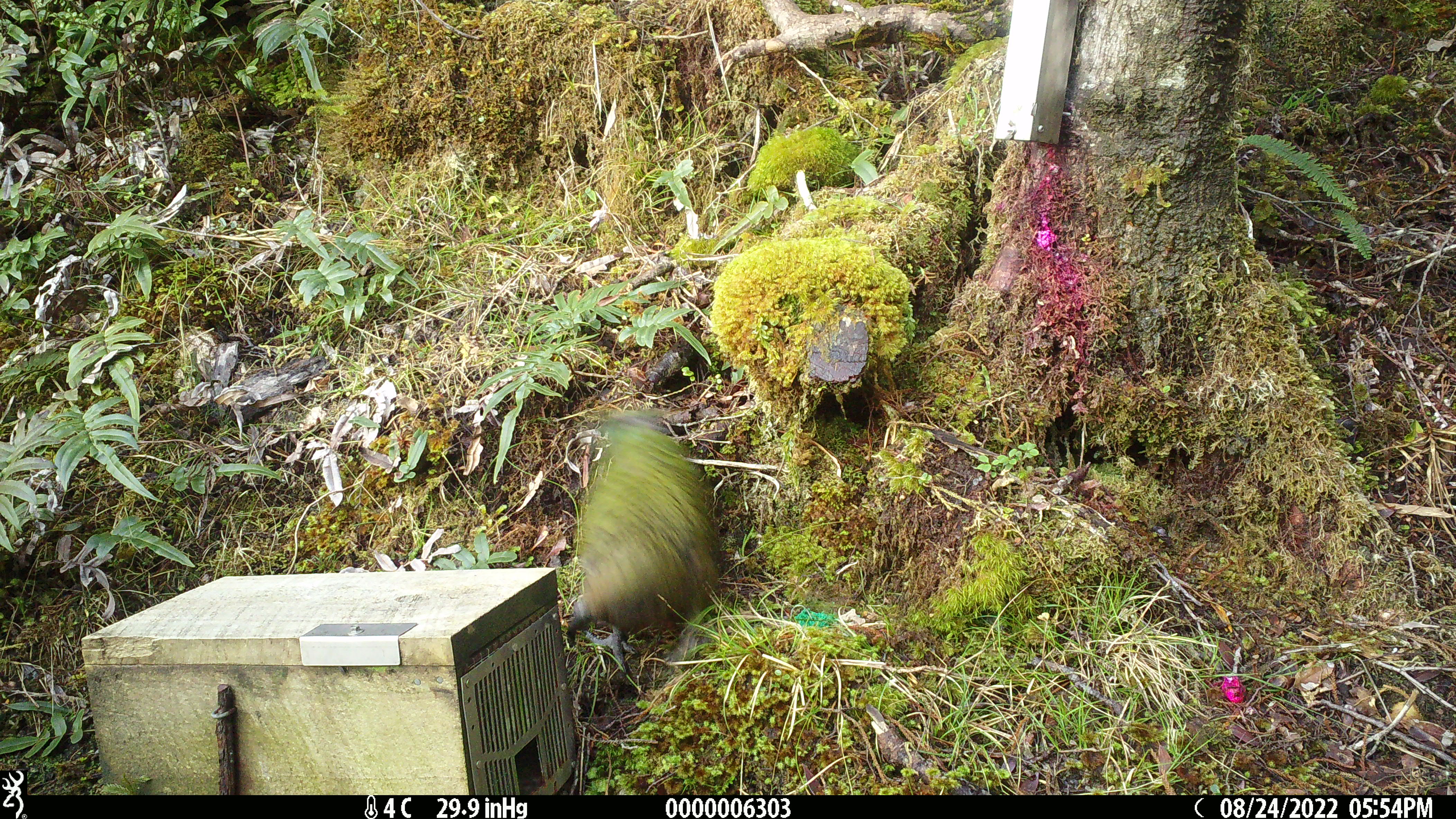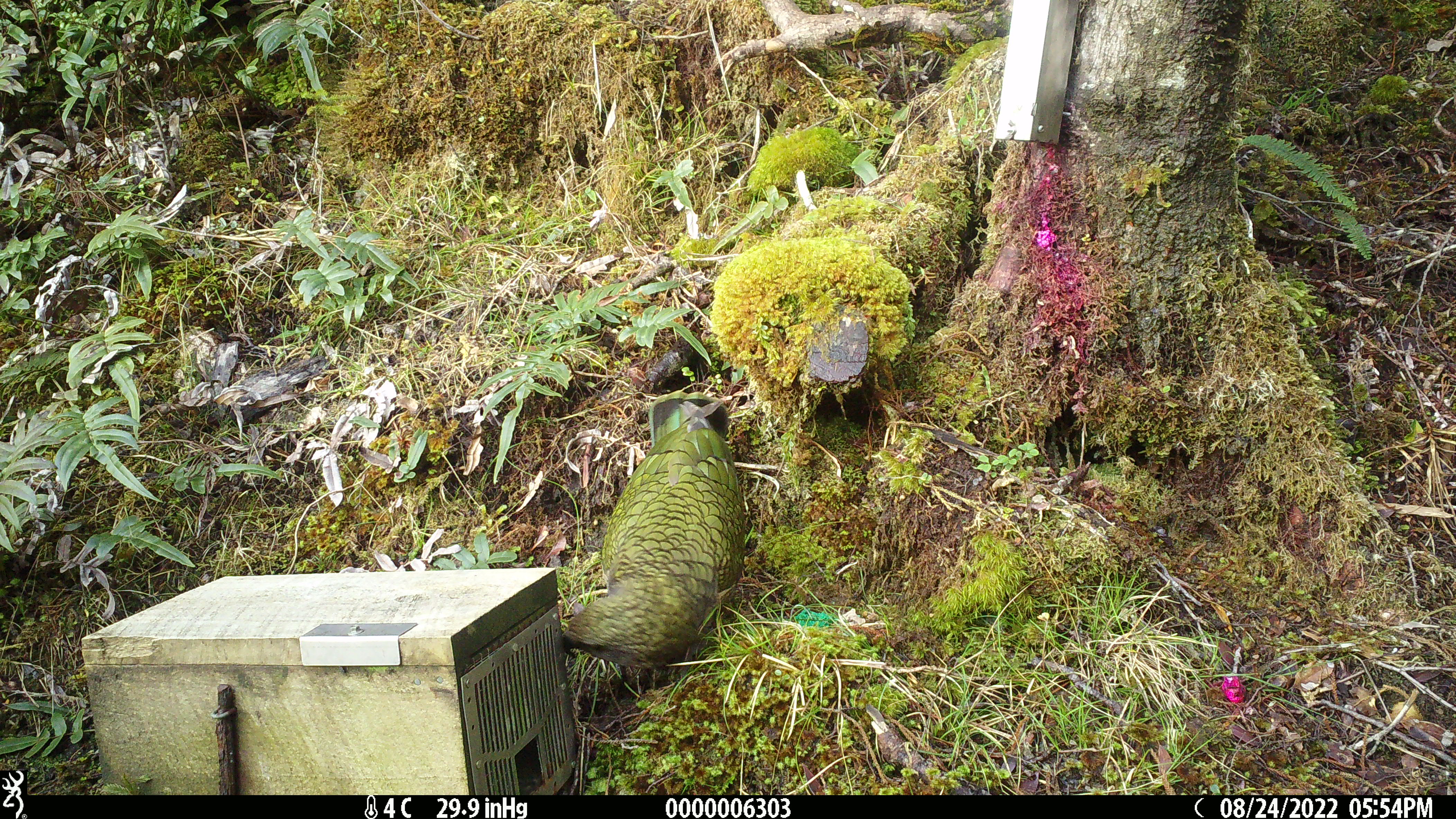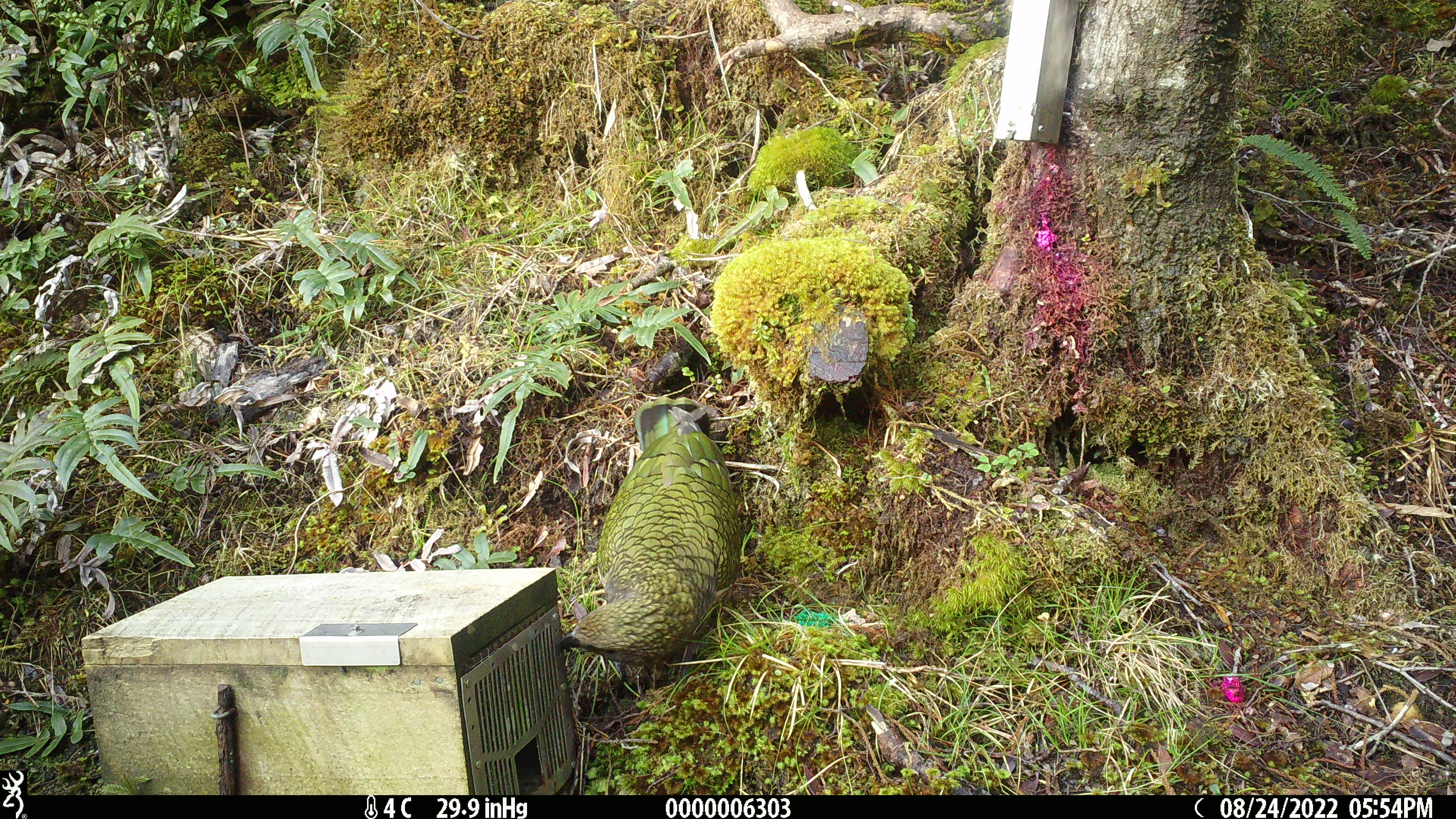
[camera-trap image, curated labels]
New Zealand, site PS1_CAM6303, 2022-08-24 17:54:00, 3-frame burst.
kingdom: Animalia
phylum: Chordata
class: Aves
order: Psittaciformes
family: Strigopidae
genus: Nestor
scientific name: Nestor notabilis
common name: kea